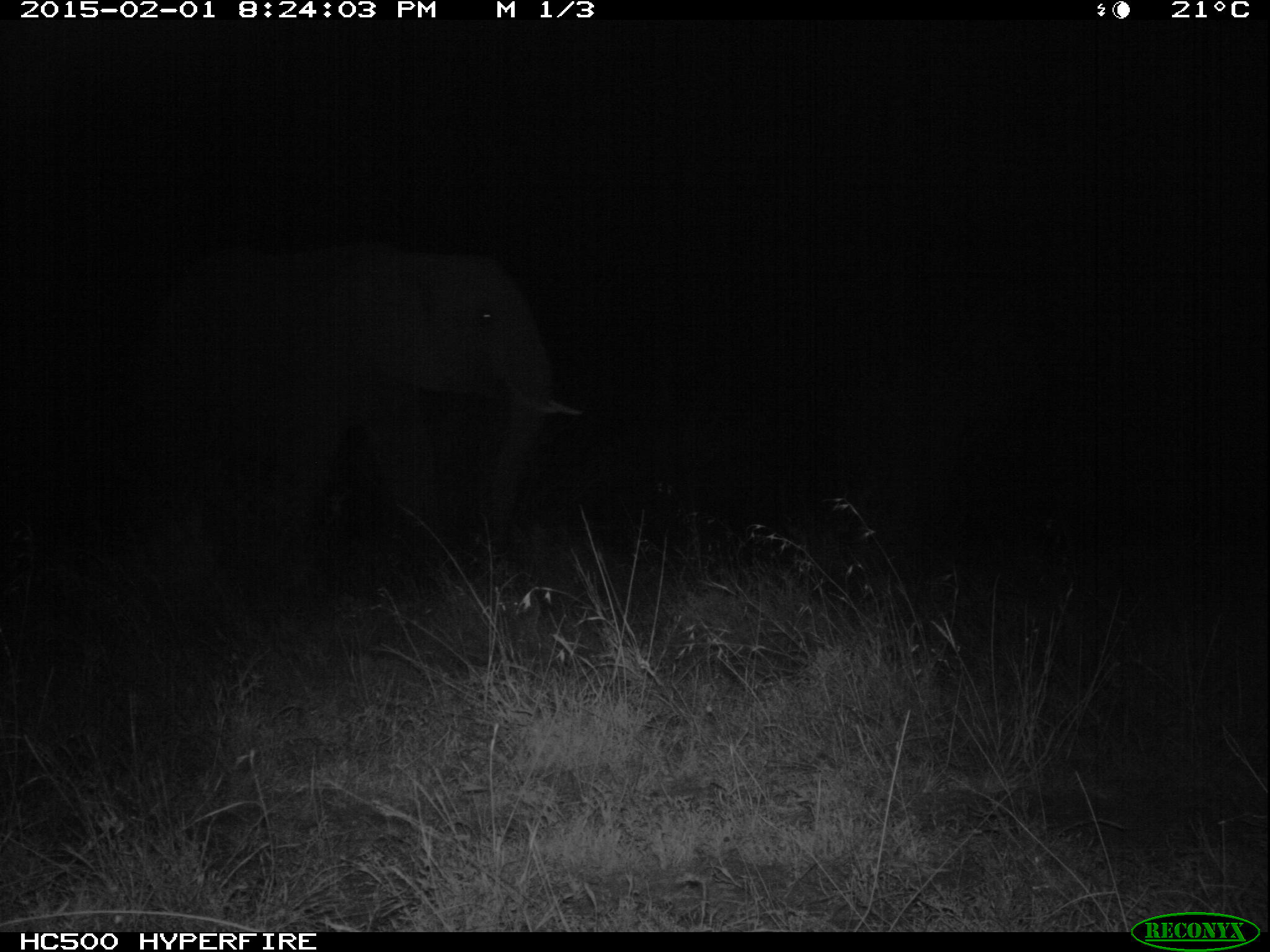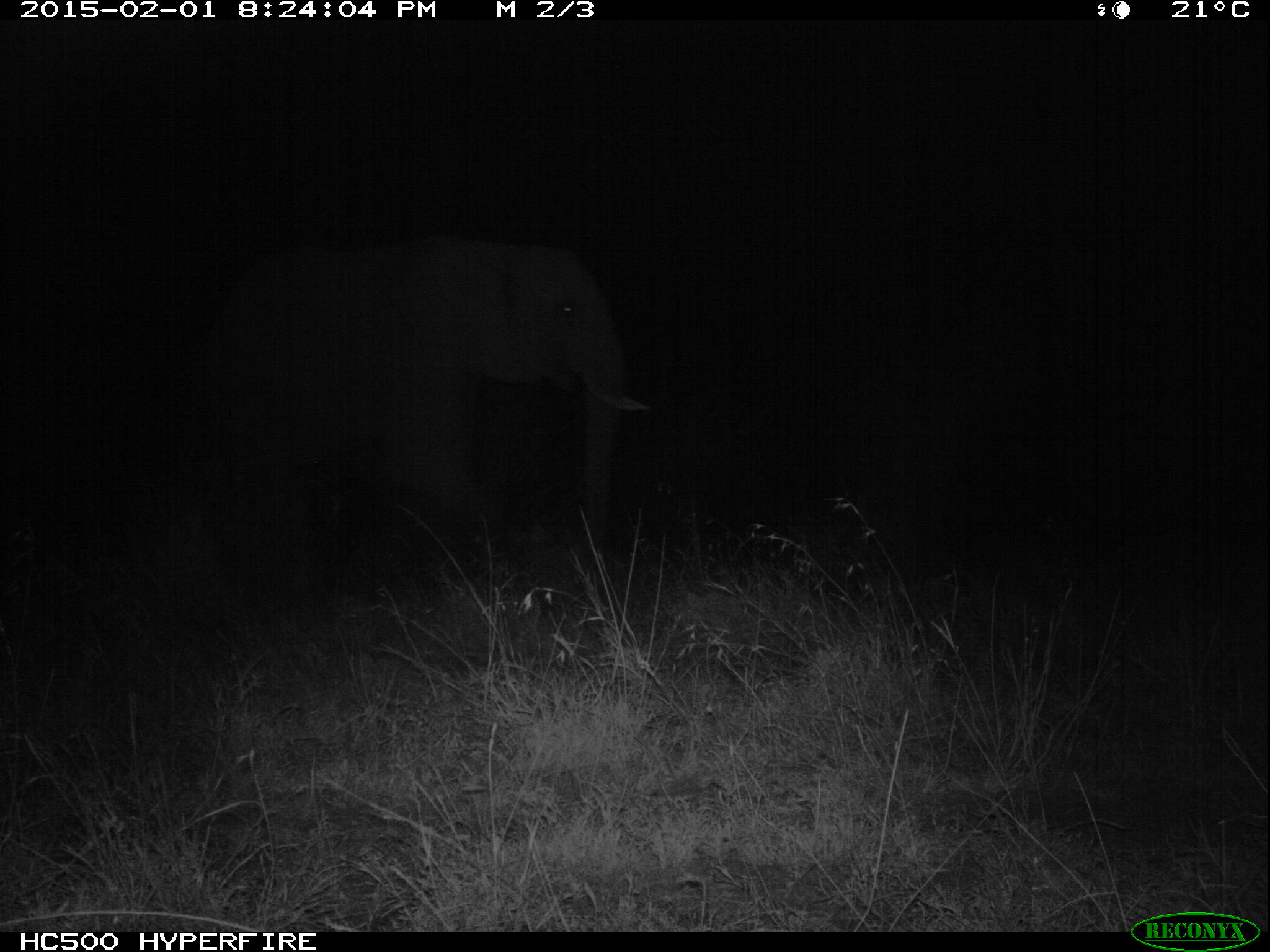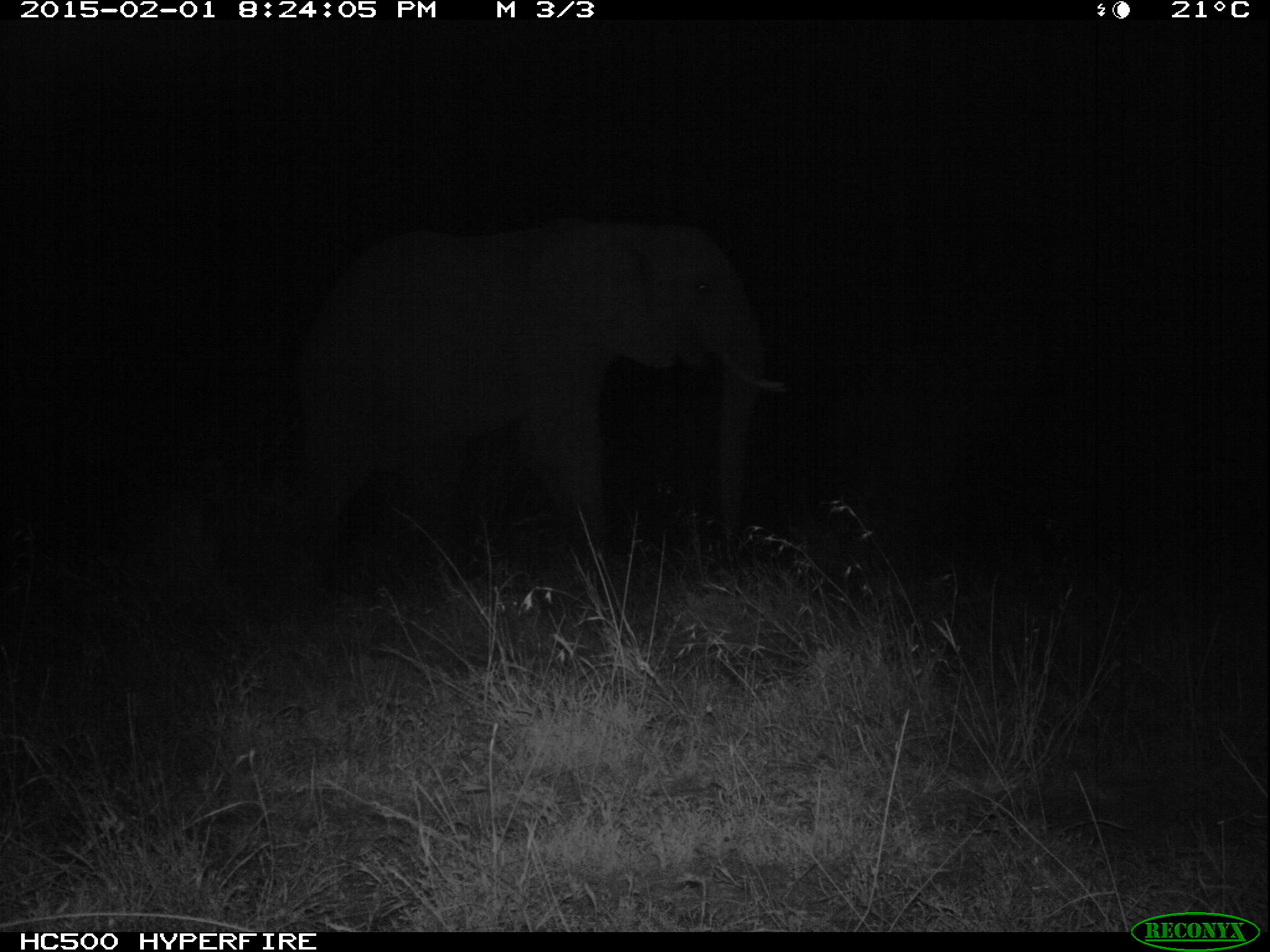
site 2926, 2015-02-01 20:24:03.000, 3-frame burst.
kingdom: Animalia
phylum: Chordata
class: Mammalia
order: Proboscidea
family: Elephantidae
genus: Loxodonta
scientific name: Loxodonta africana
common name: african bush elephant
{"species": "Loxodonta africana (african bush elephant)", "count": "1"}